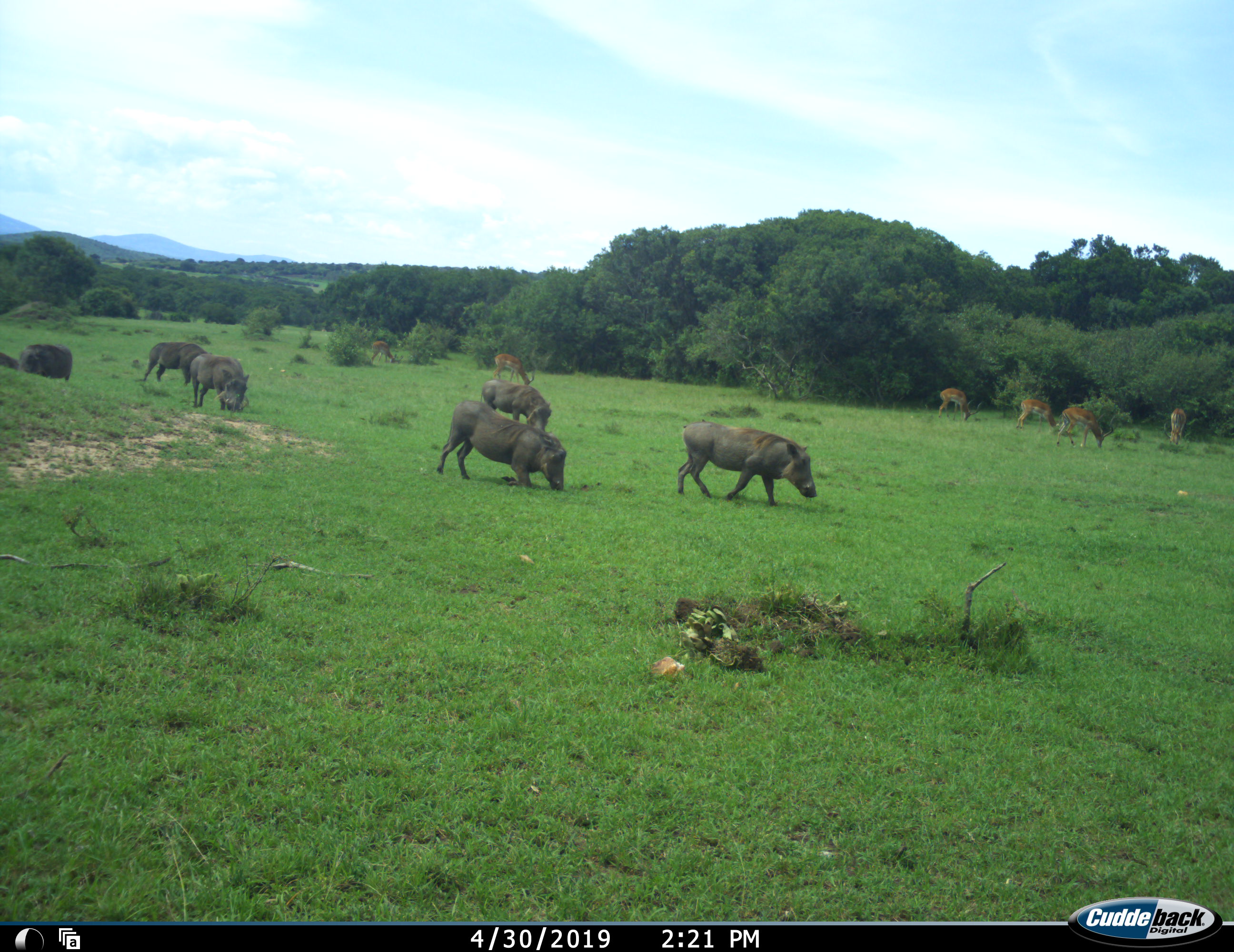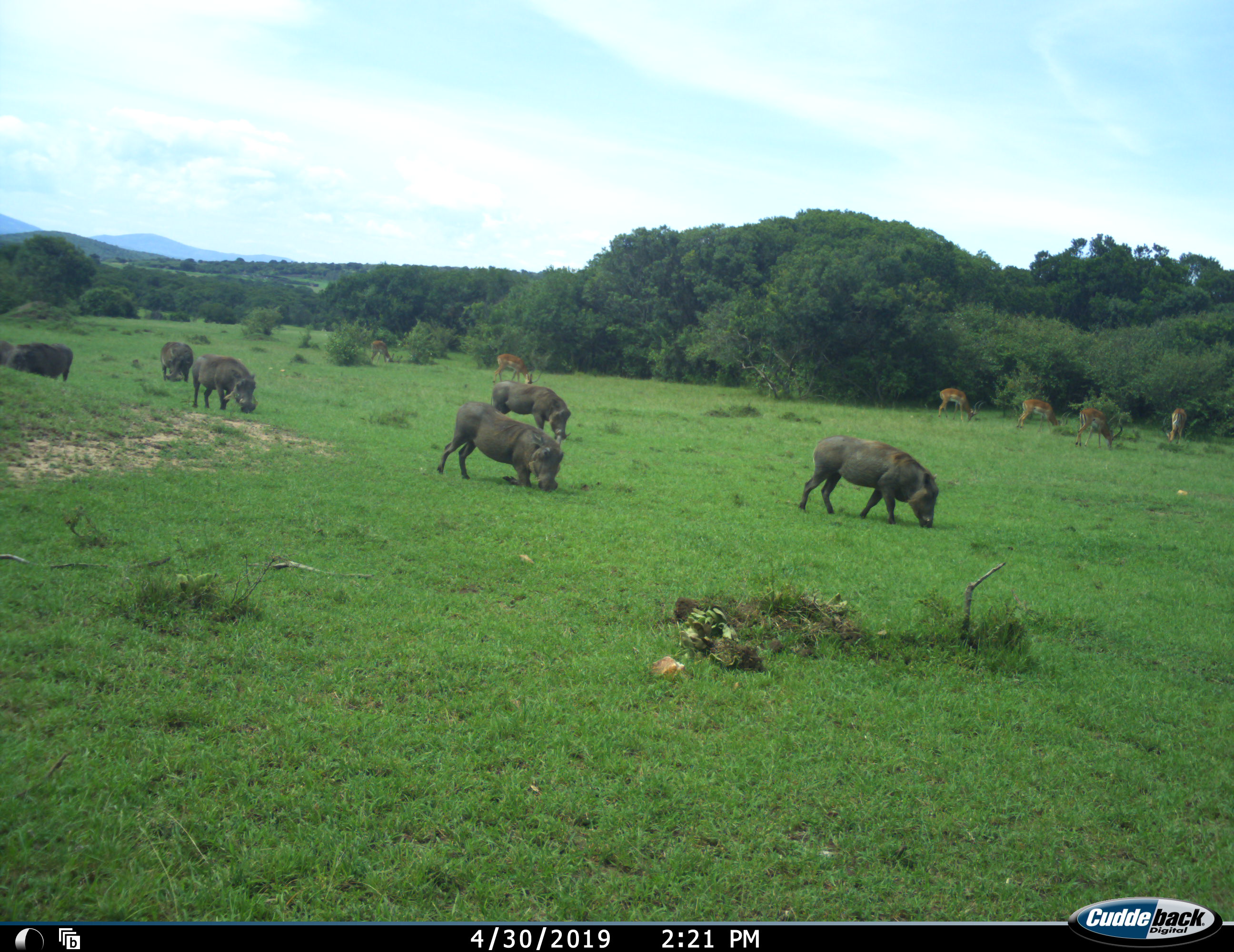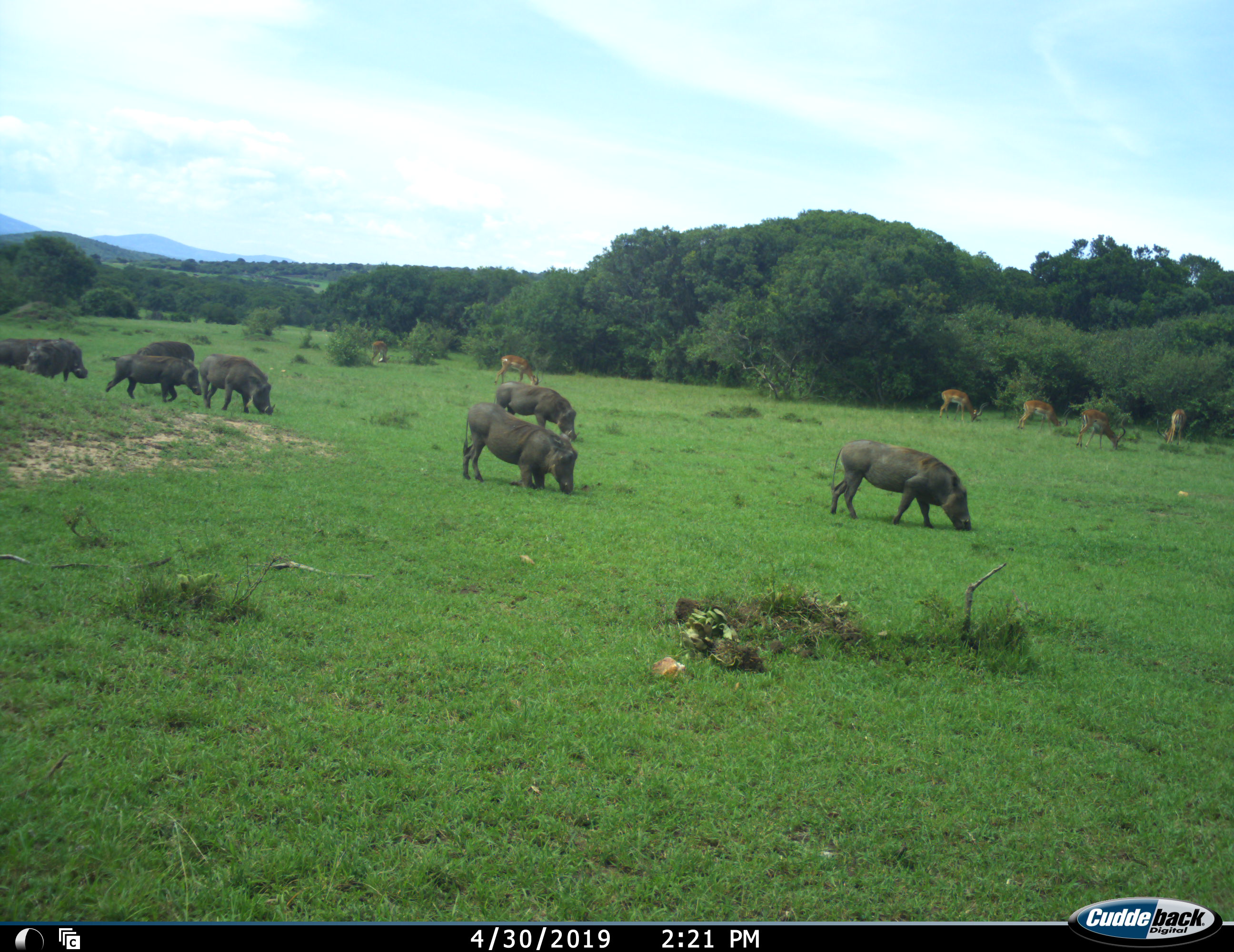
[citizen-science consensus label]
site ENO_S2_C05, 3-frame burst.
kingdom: Animalia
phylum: Chordata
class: Mammalia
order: Artiodactyla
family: Bovidae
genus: Aepyceros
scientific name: Aepyceros melampus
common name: impala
Impala (Aepyceros melampus), count 6. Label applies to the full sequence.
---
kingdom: Animalia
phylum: Chordata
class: Mammalia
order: Artiodactyla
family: Suidae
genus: Phacochoerus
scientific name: Phacochoerus africanus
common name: warthog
Warthog (Phacochoerus africanus), count 7. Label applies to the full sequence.